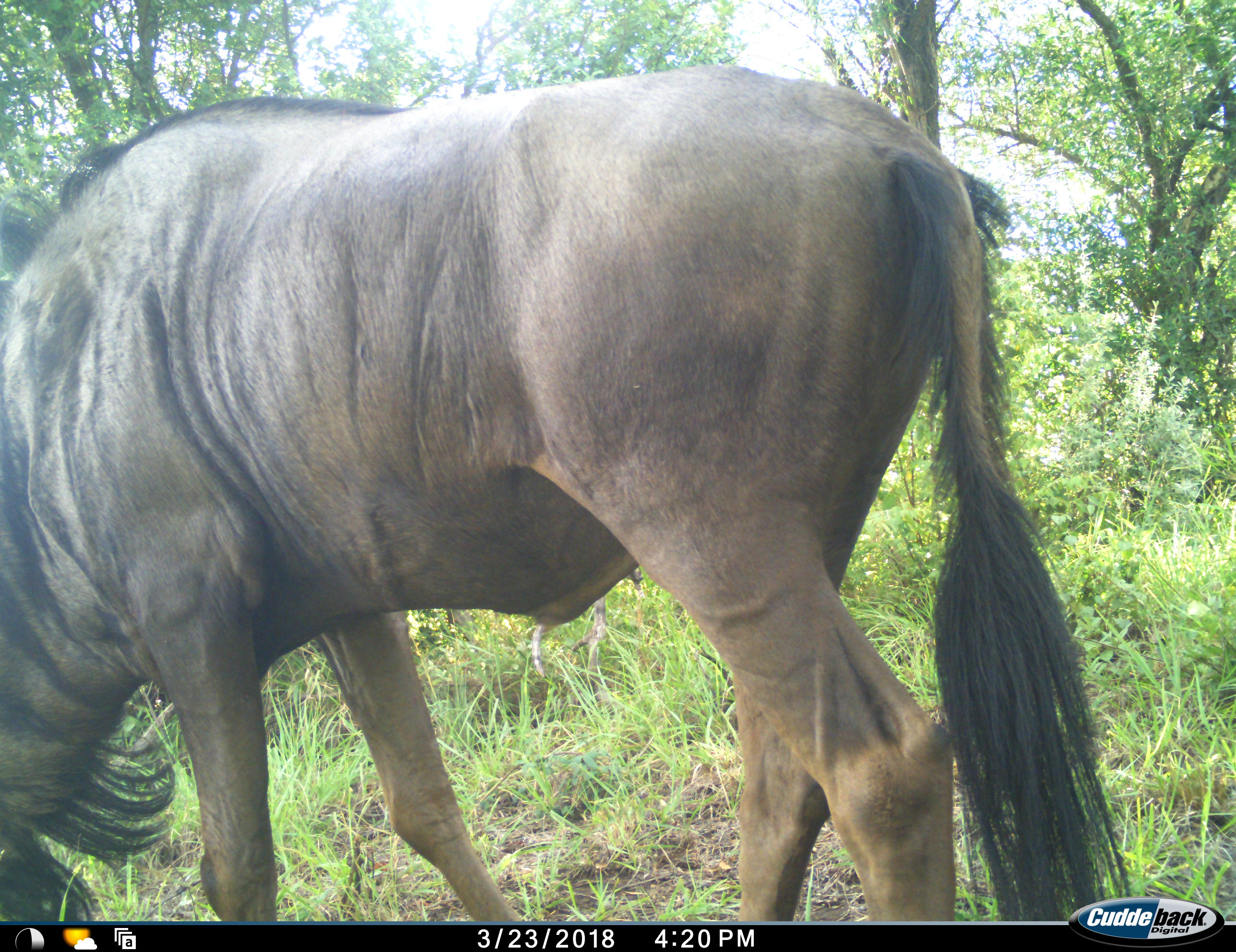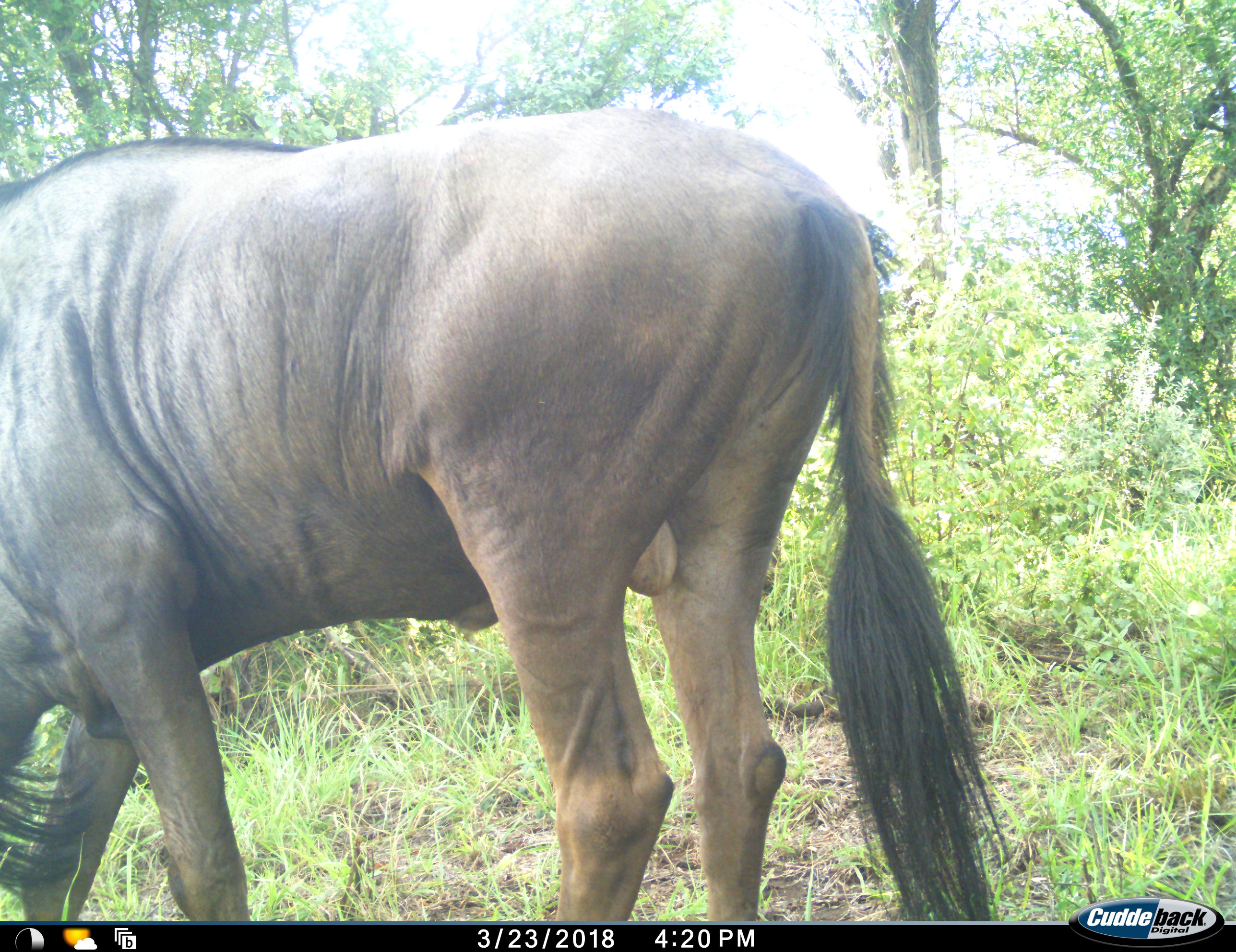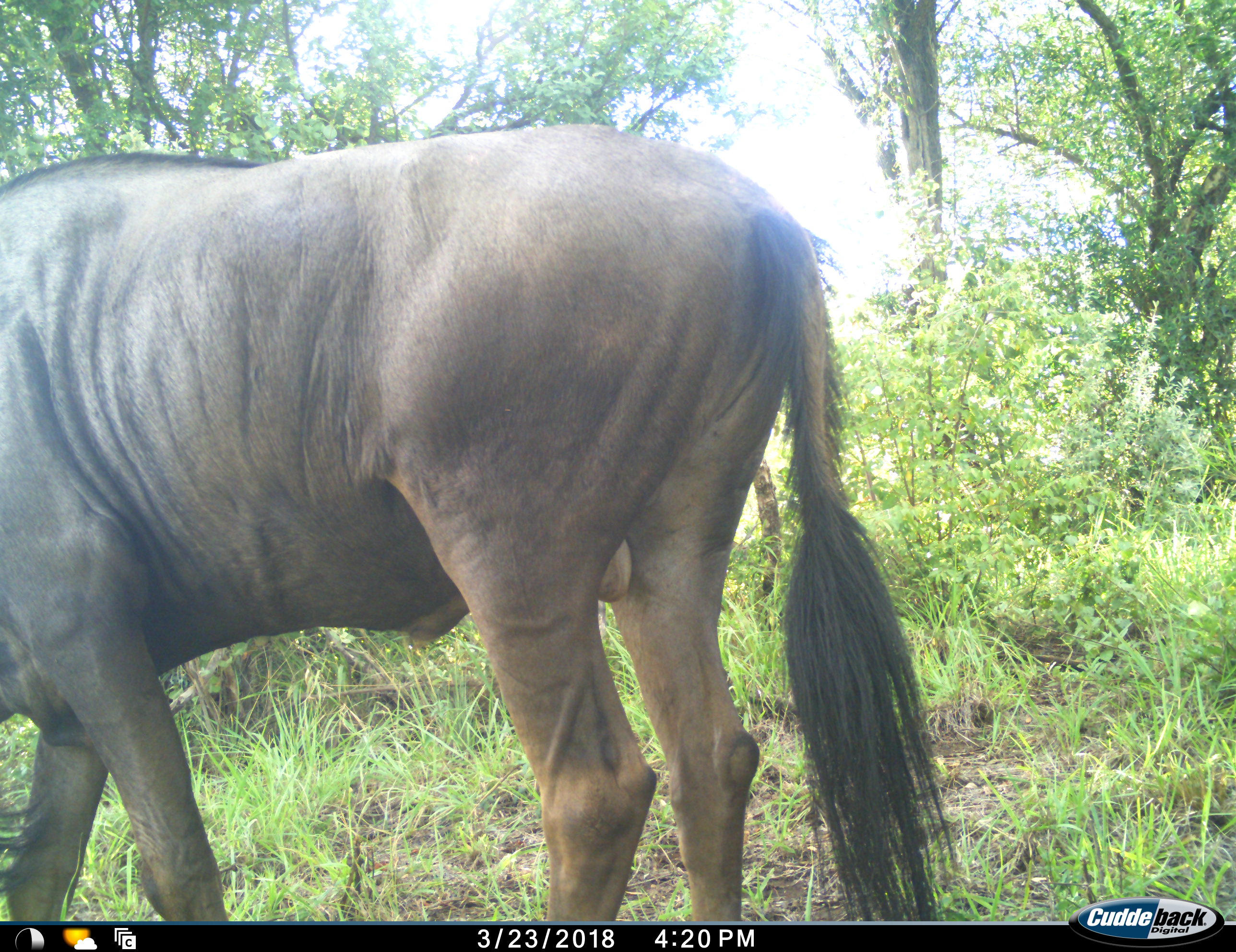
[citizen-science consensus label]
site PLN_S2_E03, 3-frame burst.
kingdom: Animalia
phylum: Chordata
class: Mammalia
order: Artiodactyla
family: Bovidae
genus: Connochaetes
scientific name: Connochaetes taurinus taurinus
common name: blue wildebeest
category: wildebeestblue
Wildebeestblue (blue wildebeest) (Connochaetes taurinus taurinus), count 1. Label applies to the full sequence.